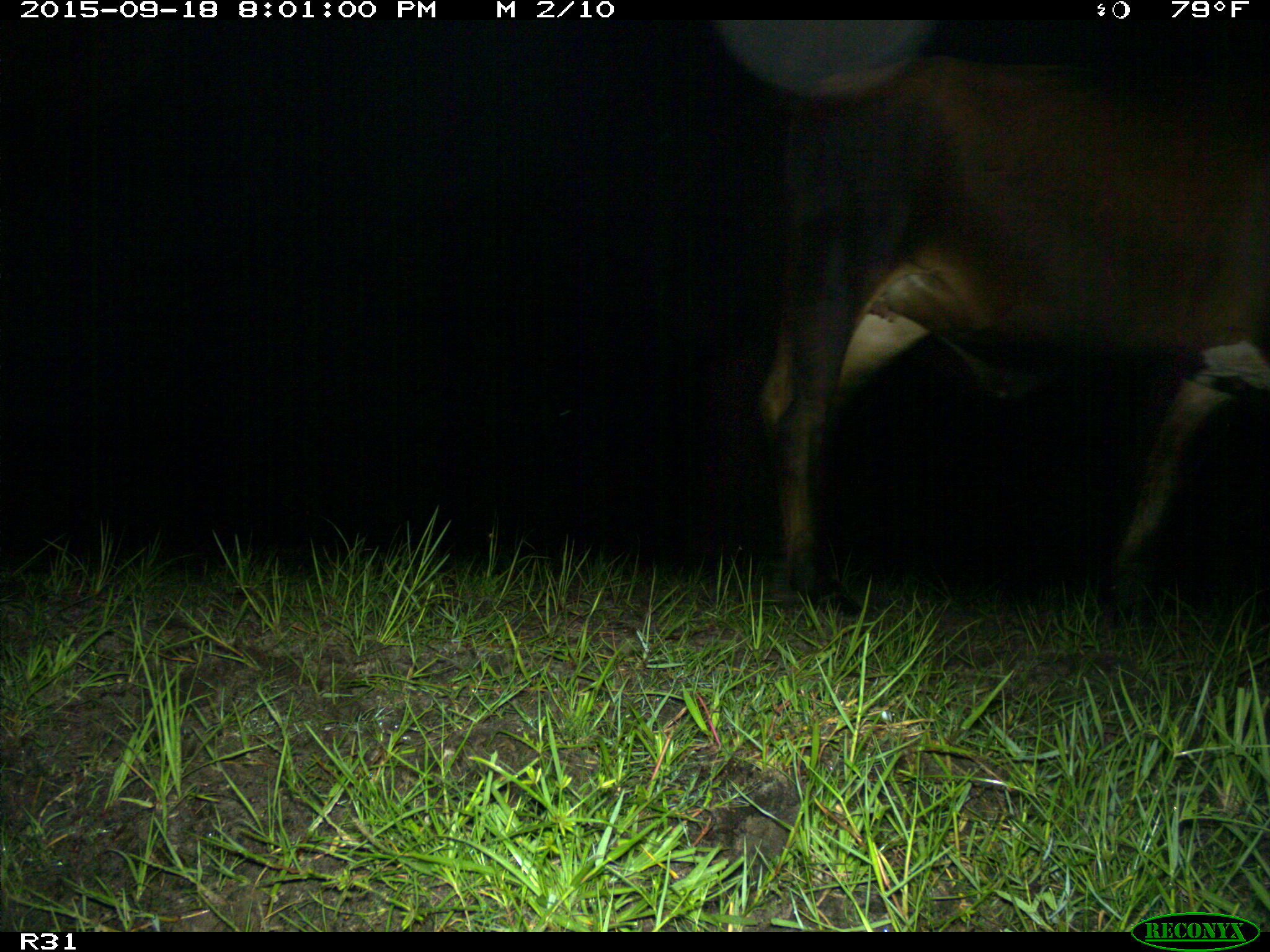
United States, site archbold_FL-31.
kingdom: Animalia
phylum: Chordata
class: Mammalia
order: Artiodactyla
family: Bovidae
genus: Bos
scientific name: Bos taurus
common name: domestic cow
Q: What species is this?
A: Bos taurus (domestic cow).